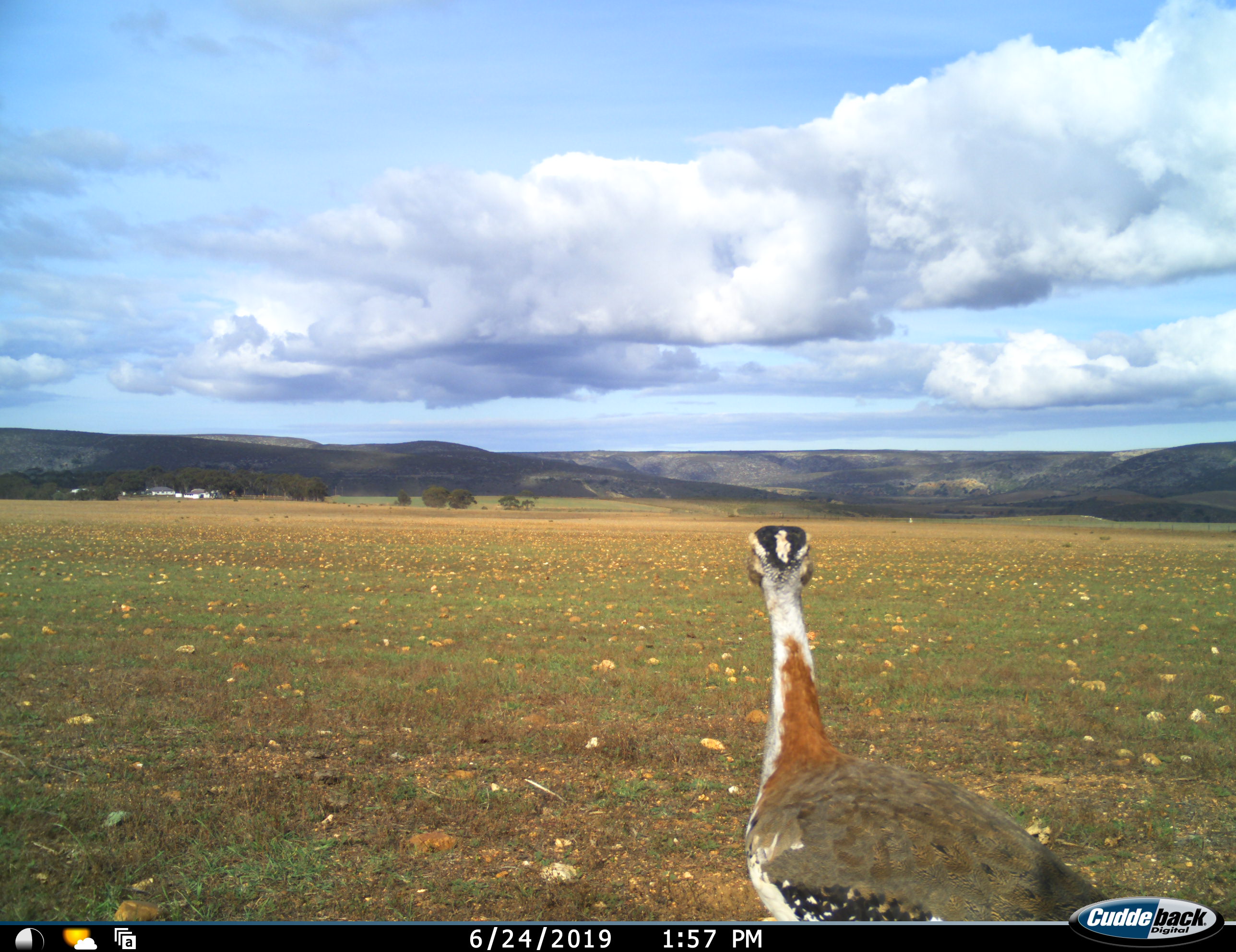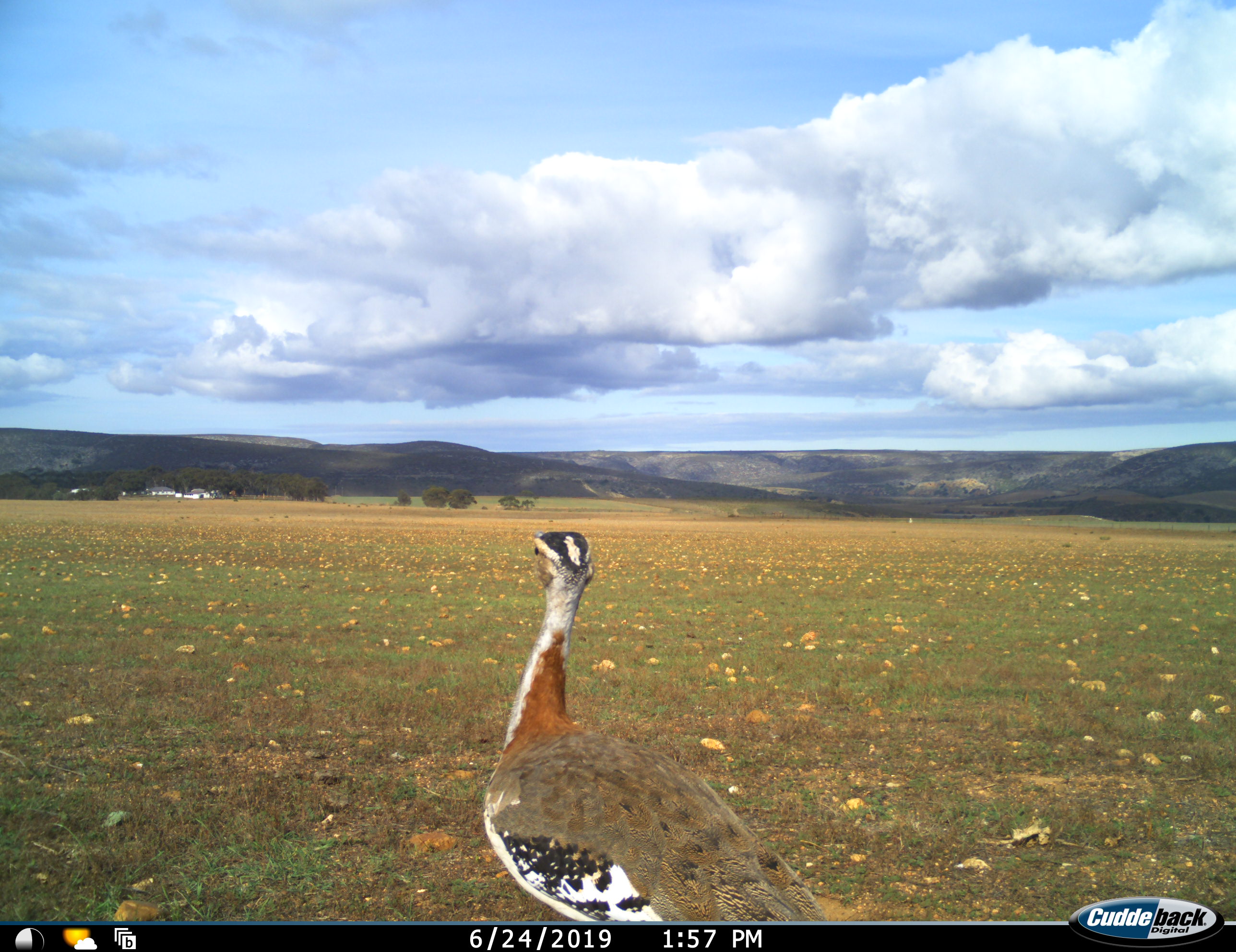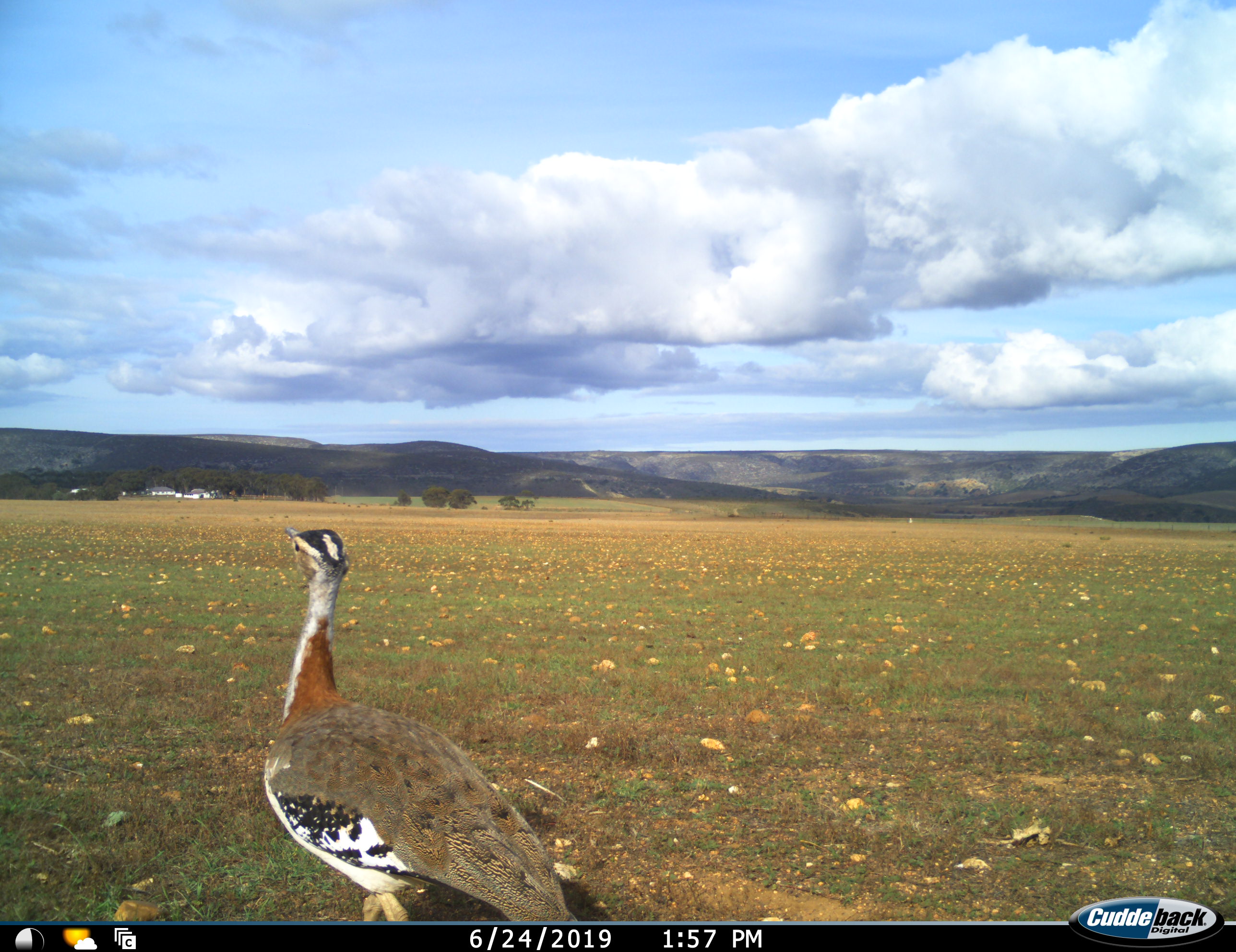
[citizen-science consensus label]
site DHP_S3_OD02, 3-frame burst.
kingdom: Animalia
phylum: Chordata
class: Aves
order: Otidiformes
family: Otididae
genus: Neotis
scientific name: Neotis denhami denhami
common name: denham's bustard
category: bustarddenhams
Bustarddenhams (denham's bustard) (Neotis denhami denhami), count 1. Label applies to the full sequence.